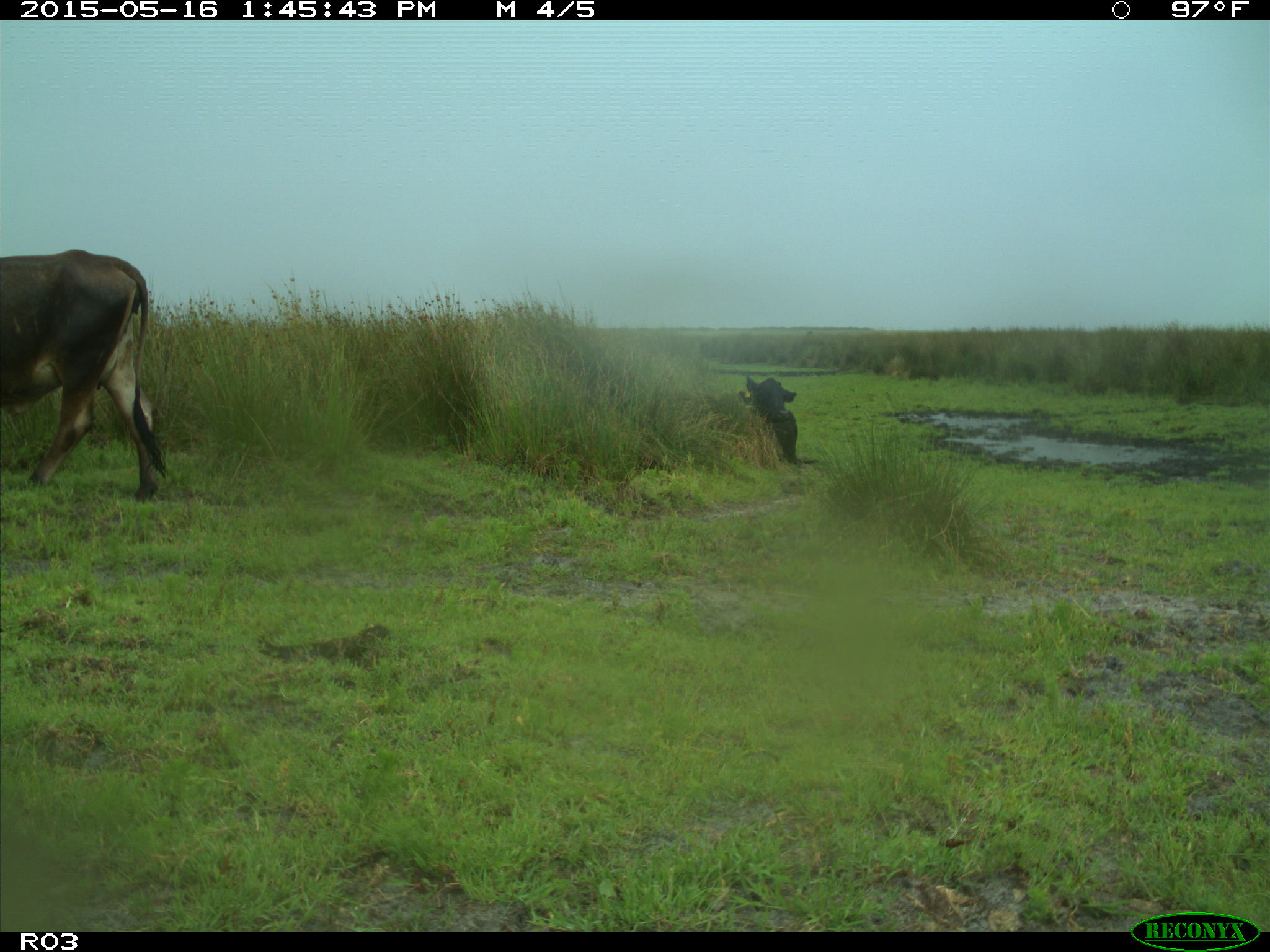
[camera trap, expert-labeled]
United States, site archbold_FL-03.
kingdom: Animalia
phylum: Chordata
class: Mammalia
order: Artiodactyla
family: Bovidae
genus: Bos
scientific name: Bos taurus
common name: domestic cow